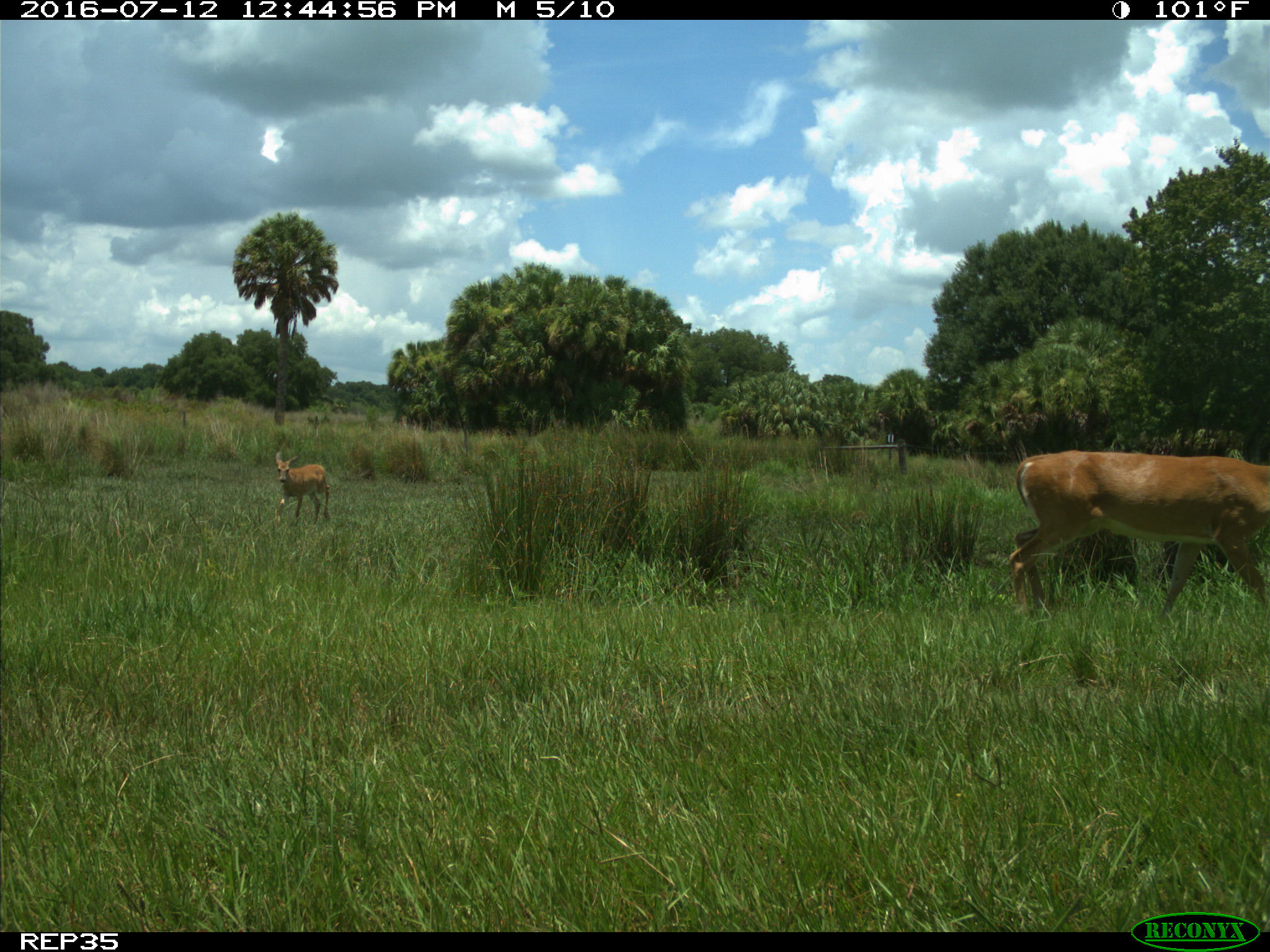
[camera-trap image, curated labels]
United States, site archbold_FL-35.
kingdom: Animalia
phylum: Chordata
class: Mammalia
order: Artiodactyla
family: Cervidae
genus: Odocoileus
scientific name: Odocoileus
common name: deer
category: unidentified deer